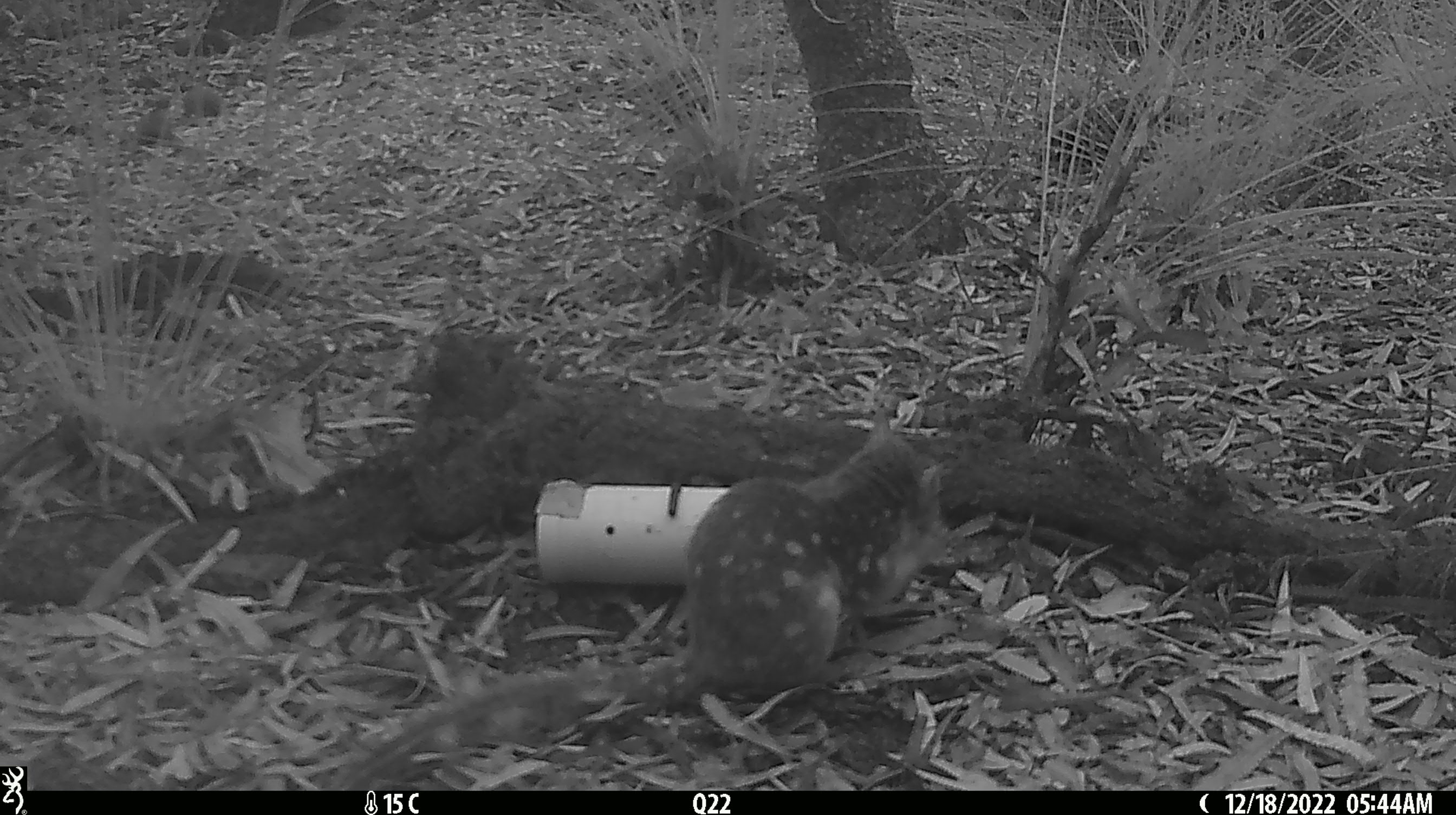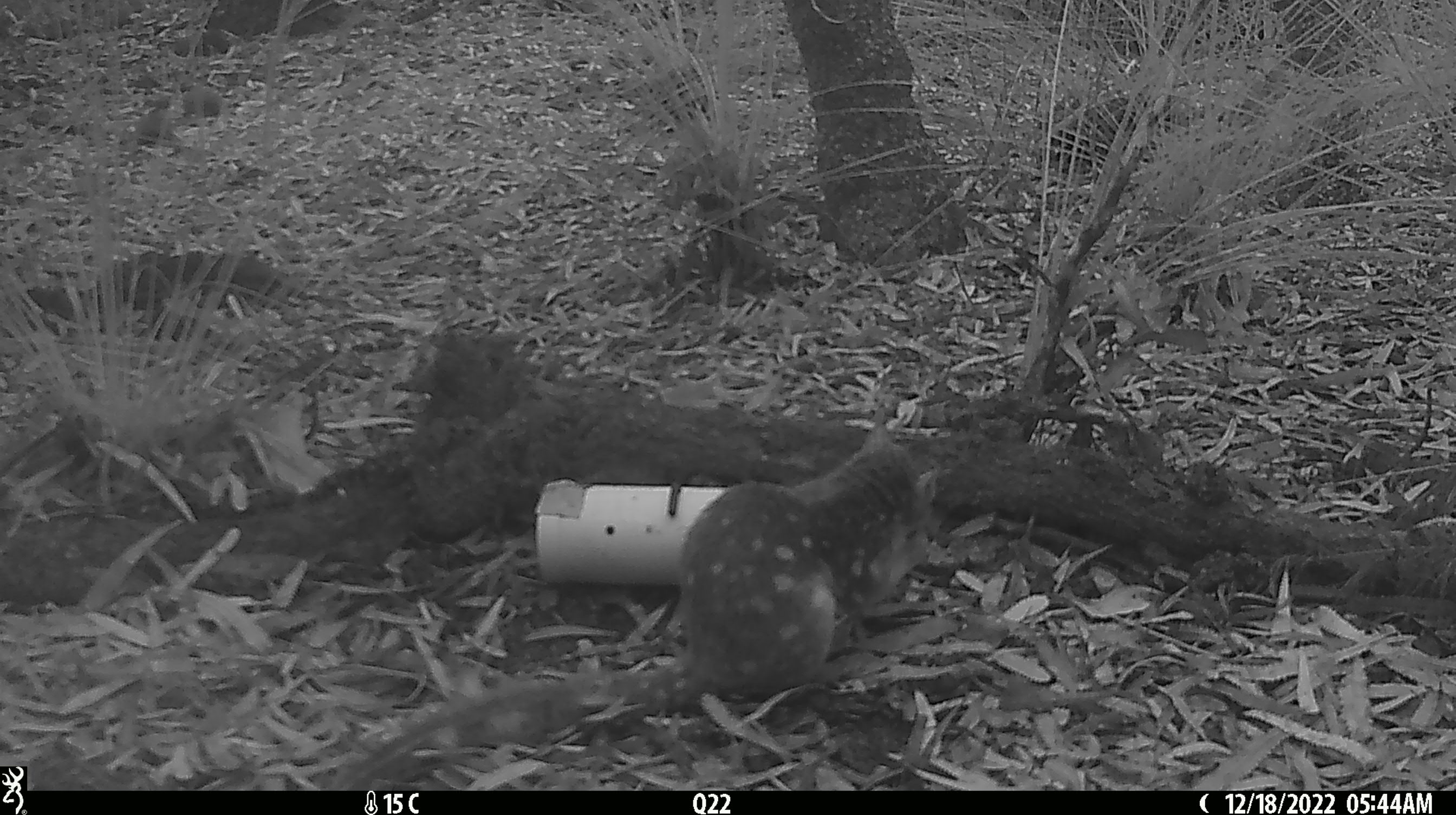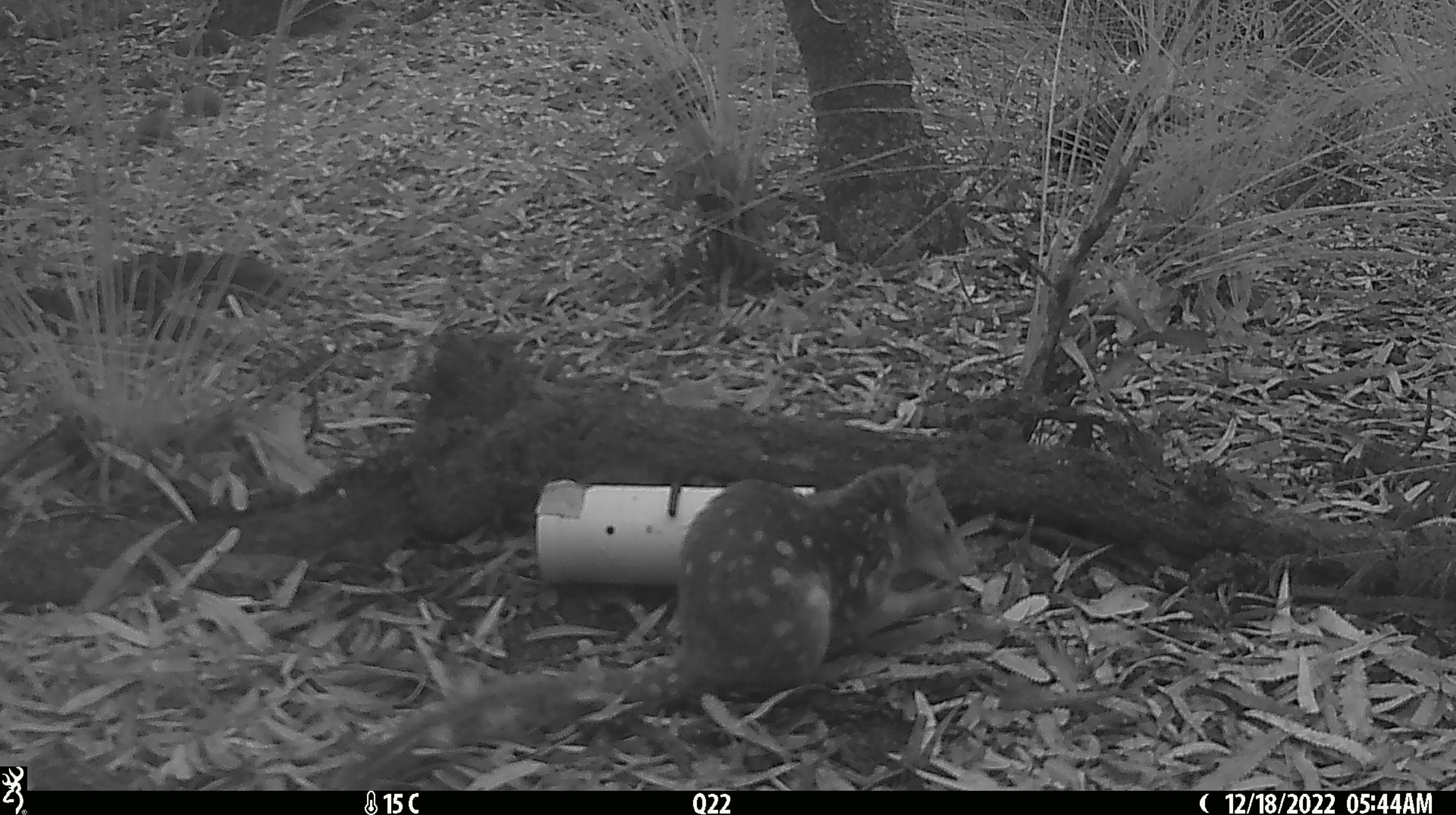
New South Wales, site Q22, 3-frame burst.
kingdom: Animalia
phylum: Chordata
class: Mammalia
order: Dasyuromorphia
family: Dasyuridae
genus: Dasyurus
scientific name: Dasyurus maculatus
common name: spotted-tailed quoll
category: quoll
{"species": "quoll (spotted-tailed quoll) (Dasyurus maculatus)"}